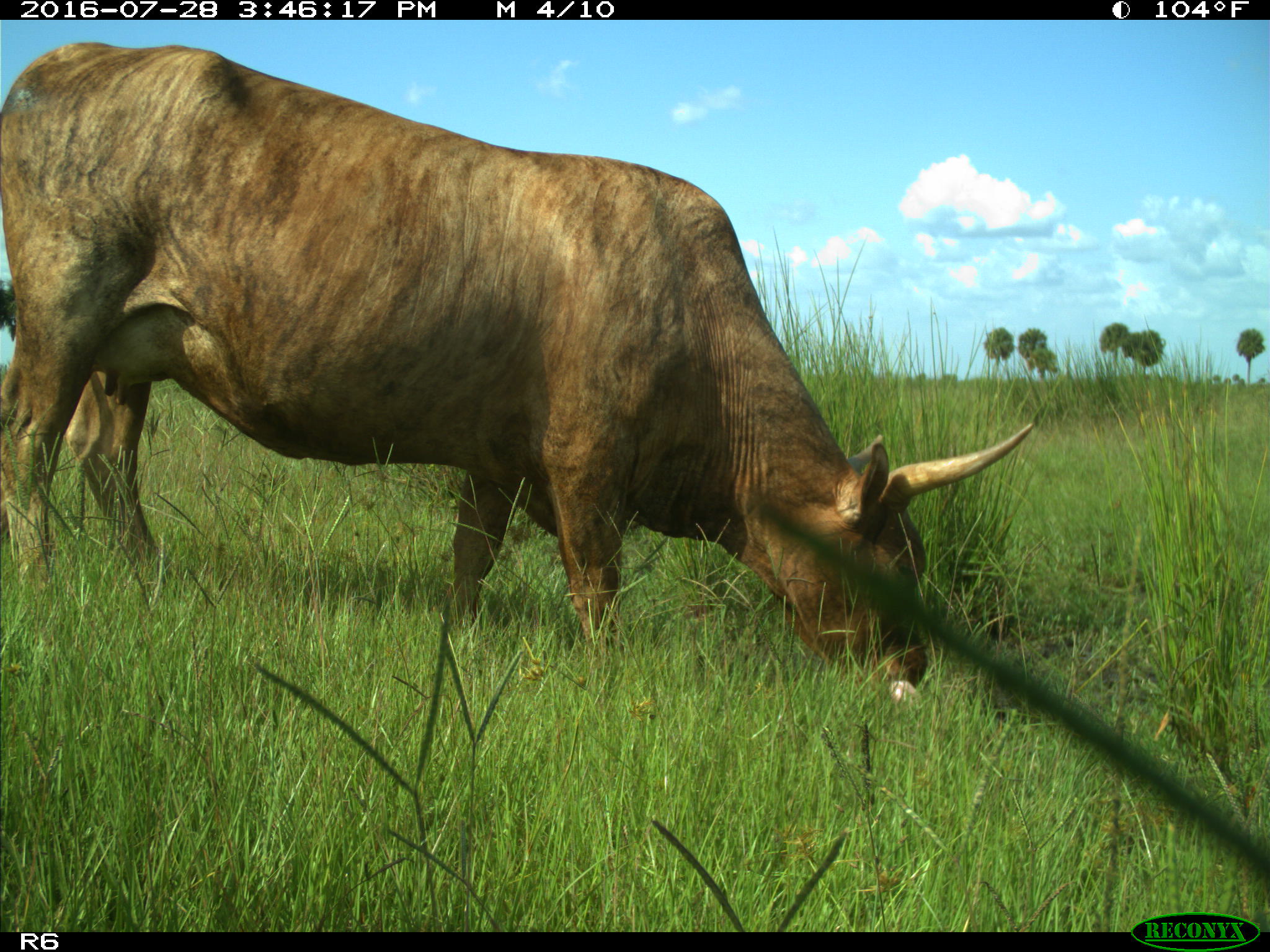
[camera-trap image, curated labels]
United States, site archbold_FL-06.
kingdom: Animalia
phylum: Chordata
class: Mammalia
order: Artiodactyla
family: Bovidae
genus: Bos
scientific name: Bos taurus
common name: domestic cow